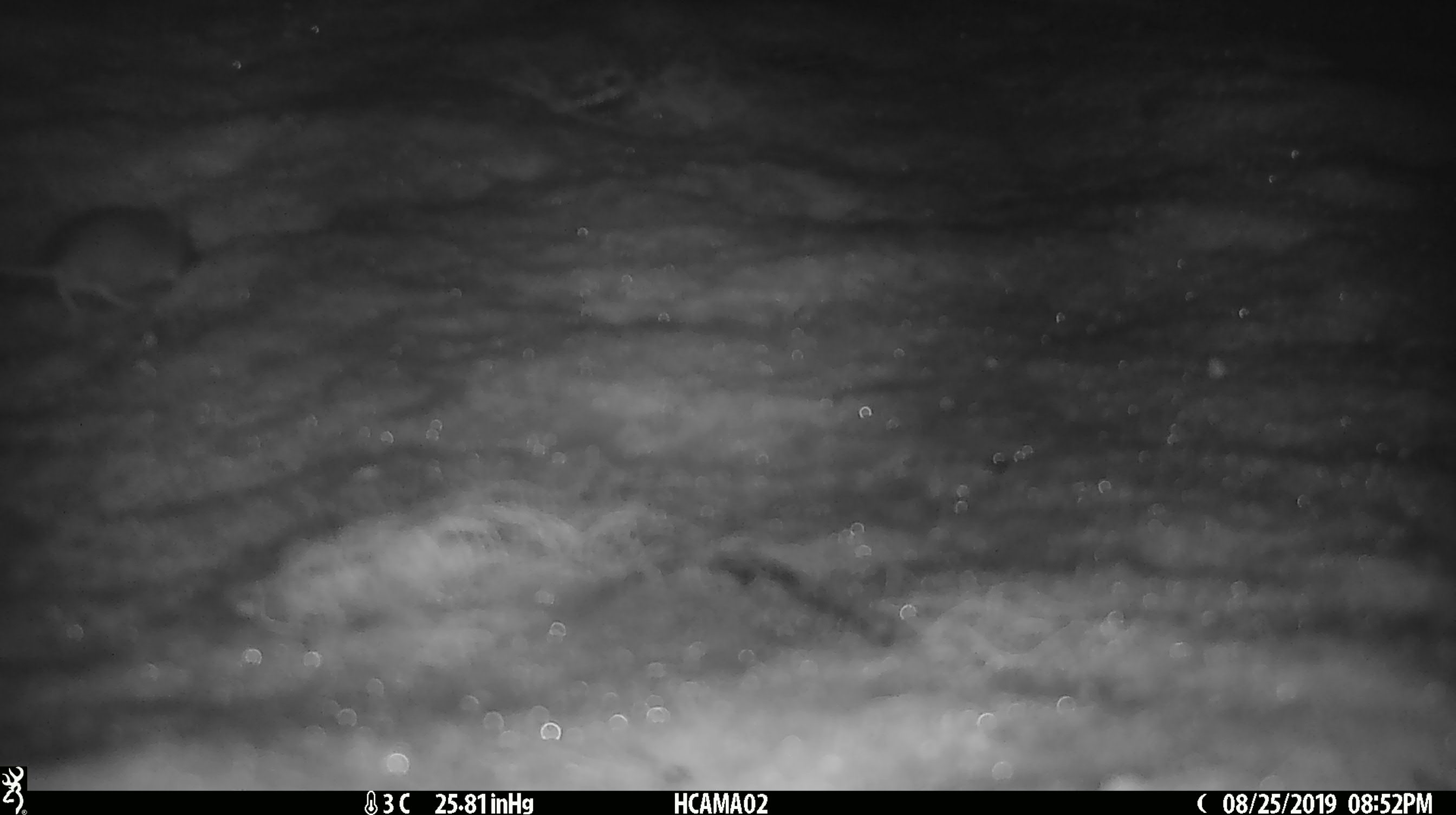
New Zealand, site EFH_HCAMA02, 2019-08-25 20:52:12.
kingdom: Animalia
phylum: Chordata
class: Mammalia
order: Rodentia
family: Muridae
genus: Mus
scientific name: Mus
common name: mouse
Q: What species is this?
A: Mouse (Mus).